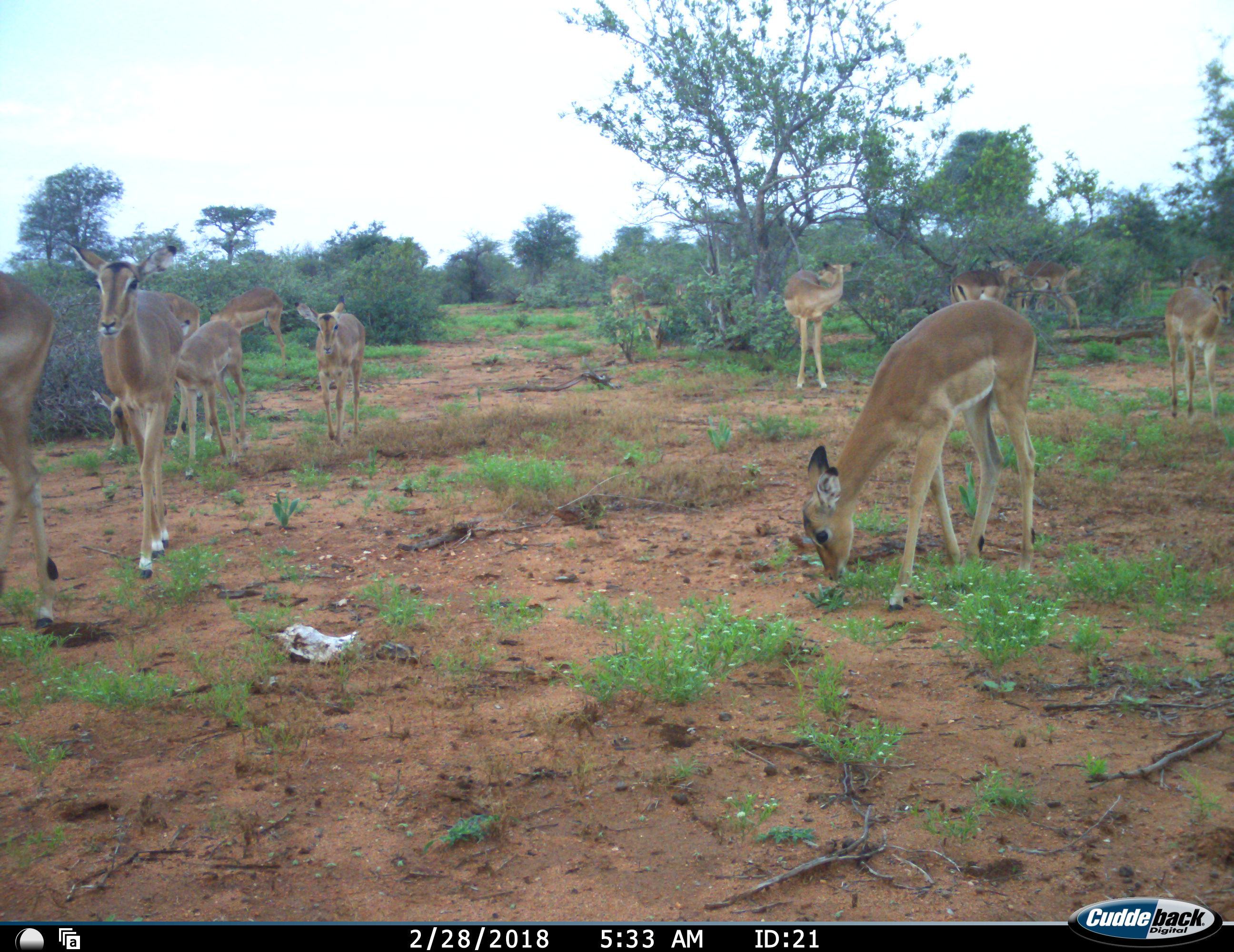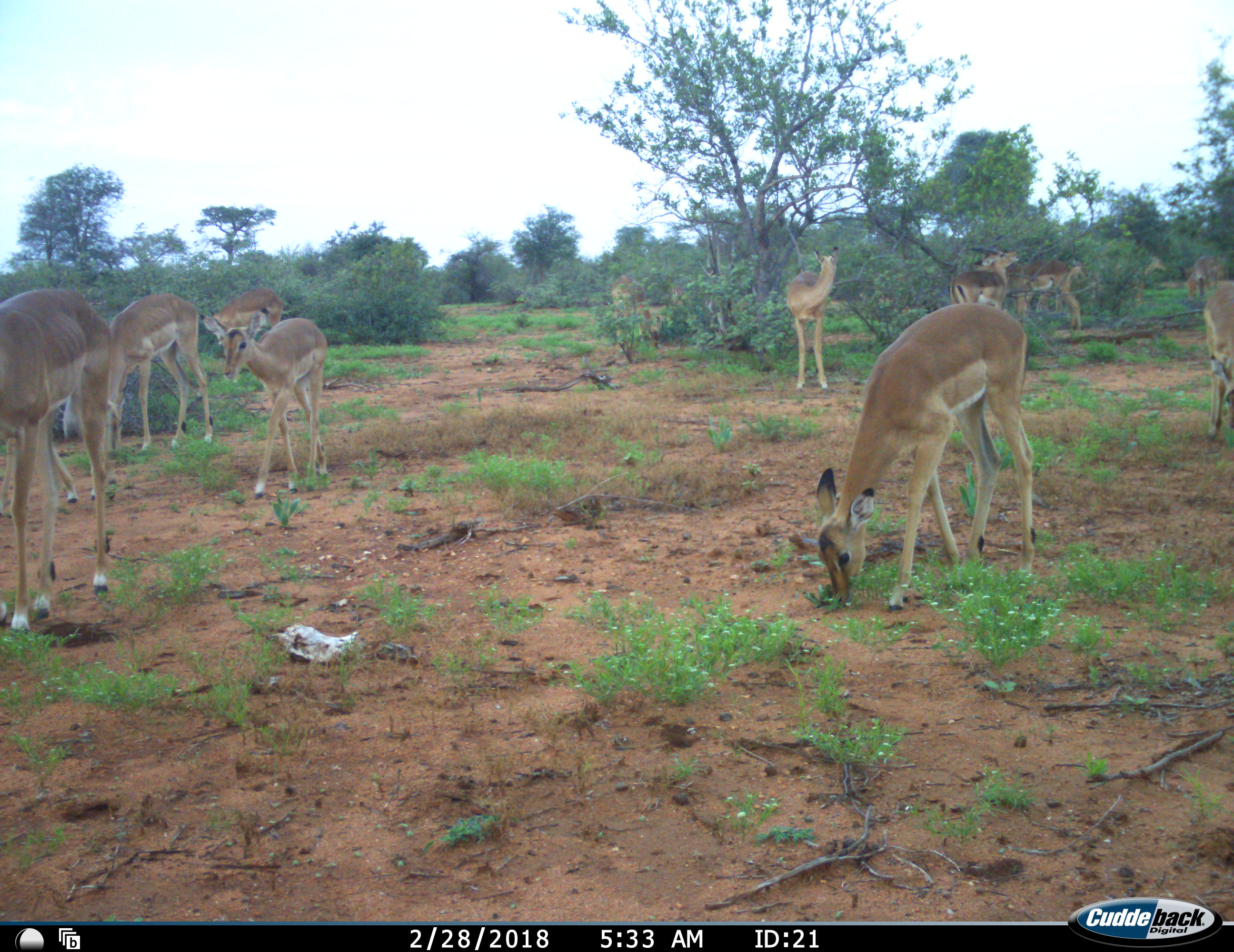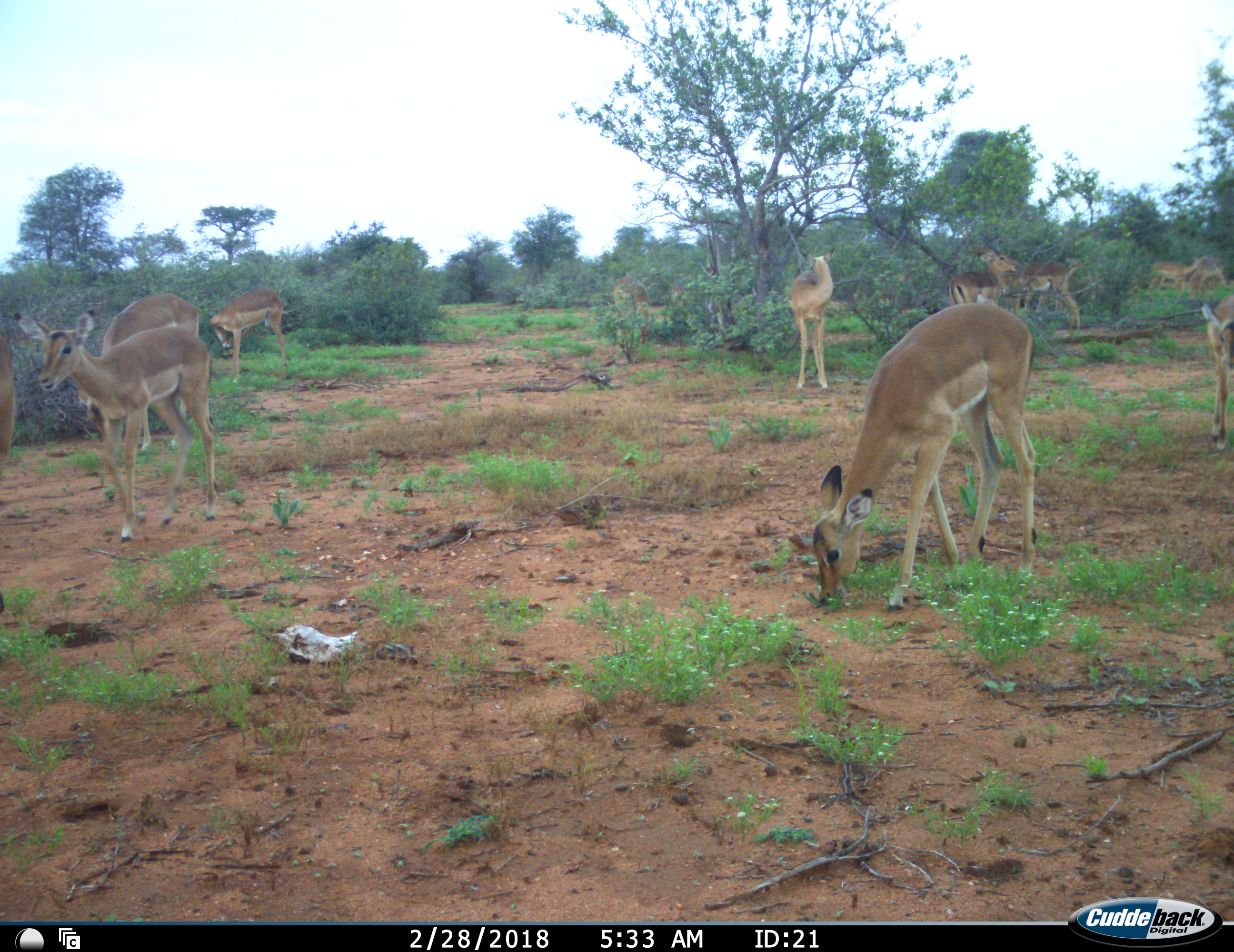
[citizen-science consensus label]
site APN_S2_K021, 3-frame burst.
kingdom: Animalia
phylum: Chordata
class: Mammalia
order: Artiodactyla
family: Bovidae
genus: Aepyceros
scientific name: Aepyceros melampus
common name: impala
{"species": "impala (Aepyceros melampus)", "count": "11-50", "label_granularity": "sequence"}